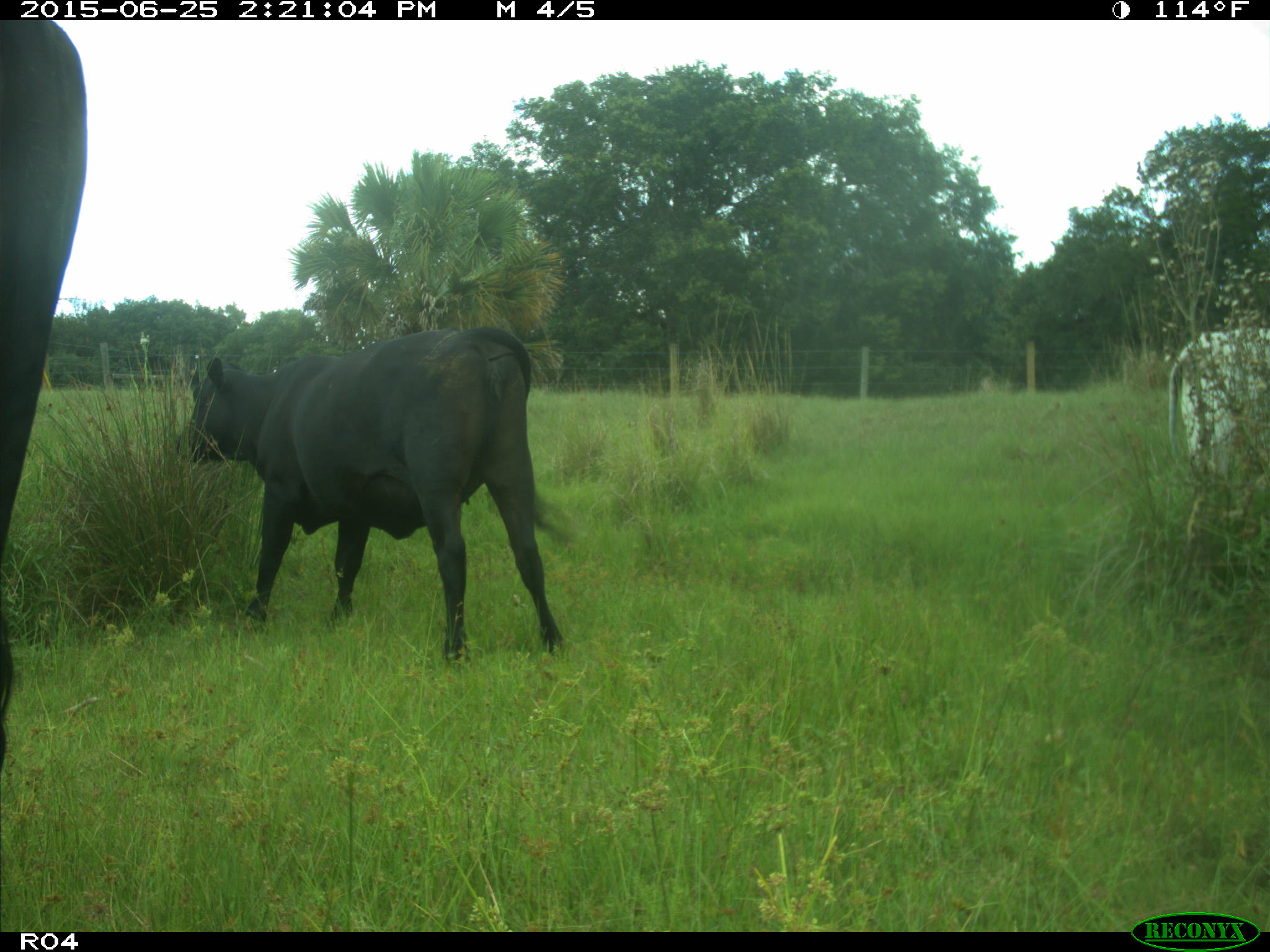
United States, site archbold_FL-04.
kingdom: Animalia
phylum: Chordata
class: Mammalia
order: Artiodactyla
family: Bovidae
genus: Bos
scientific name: Bos taurus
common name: domestic cow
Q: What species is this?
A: Bos taurus (domestic cow).